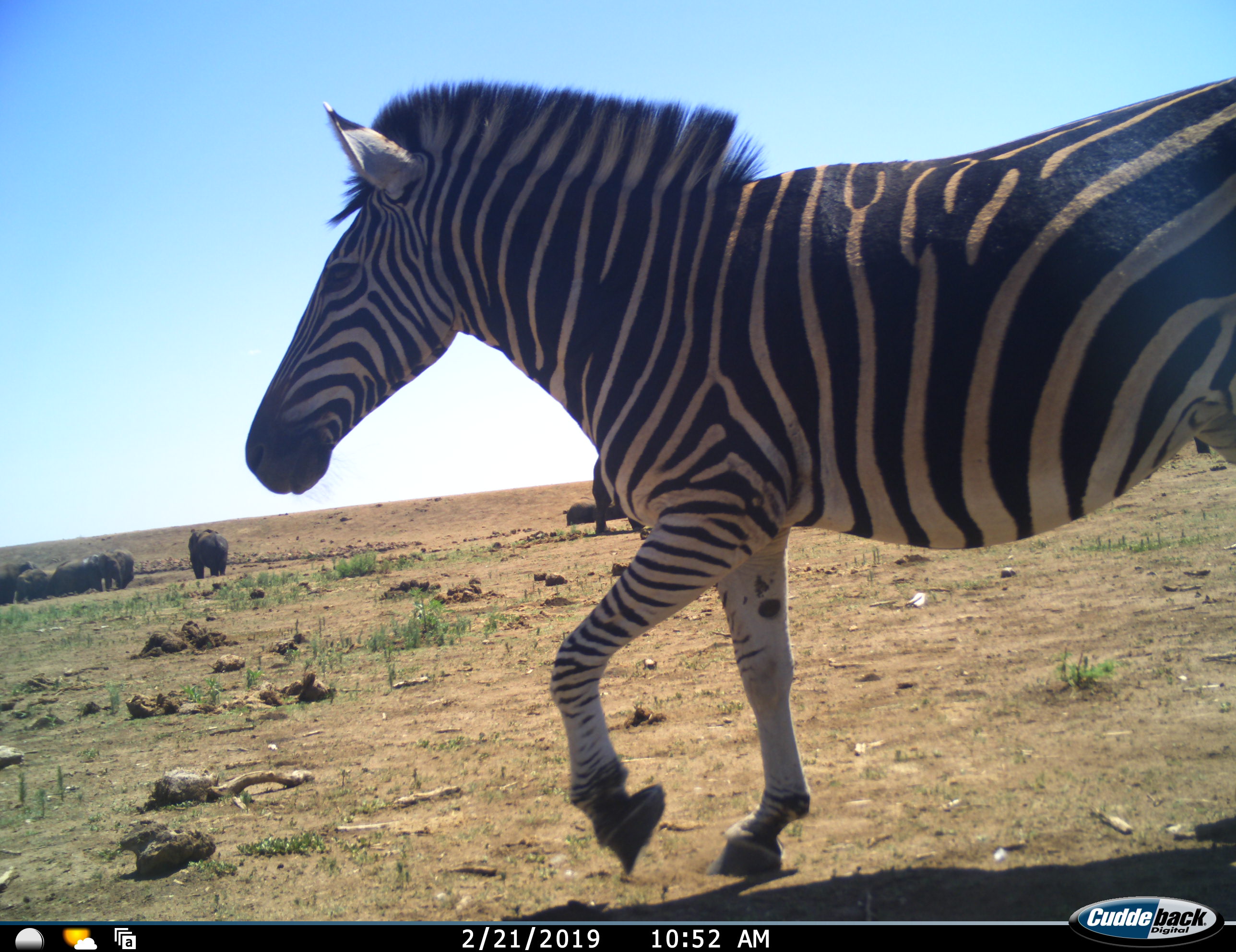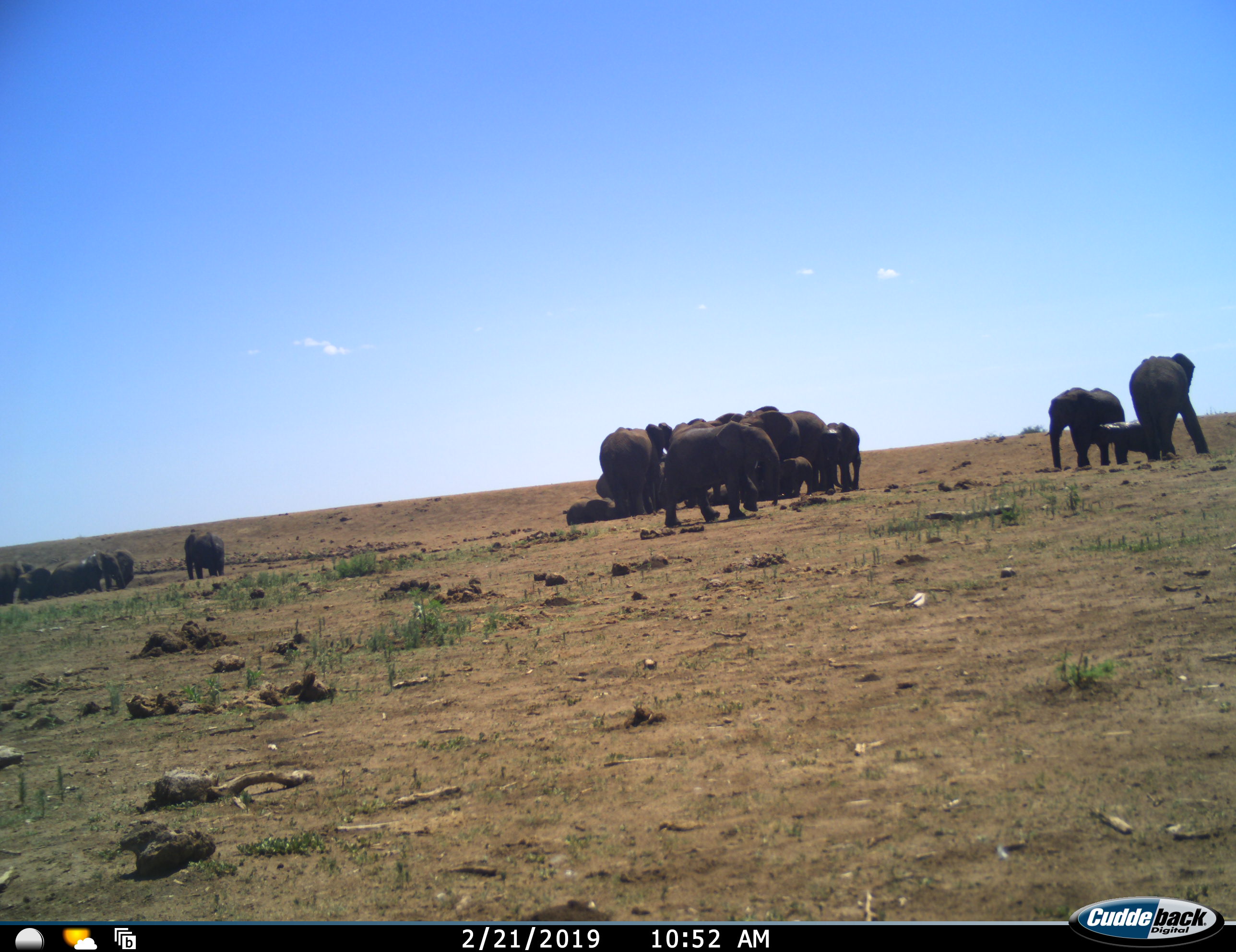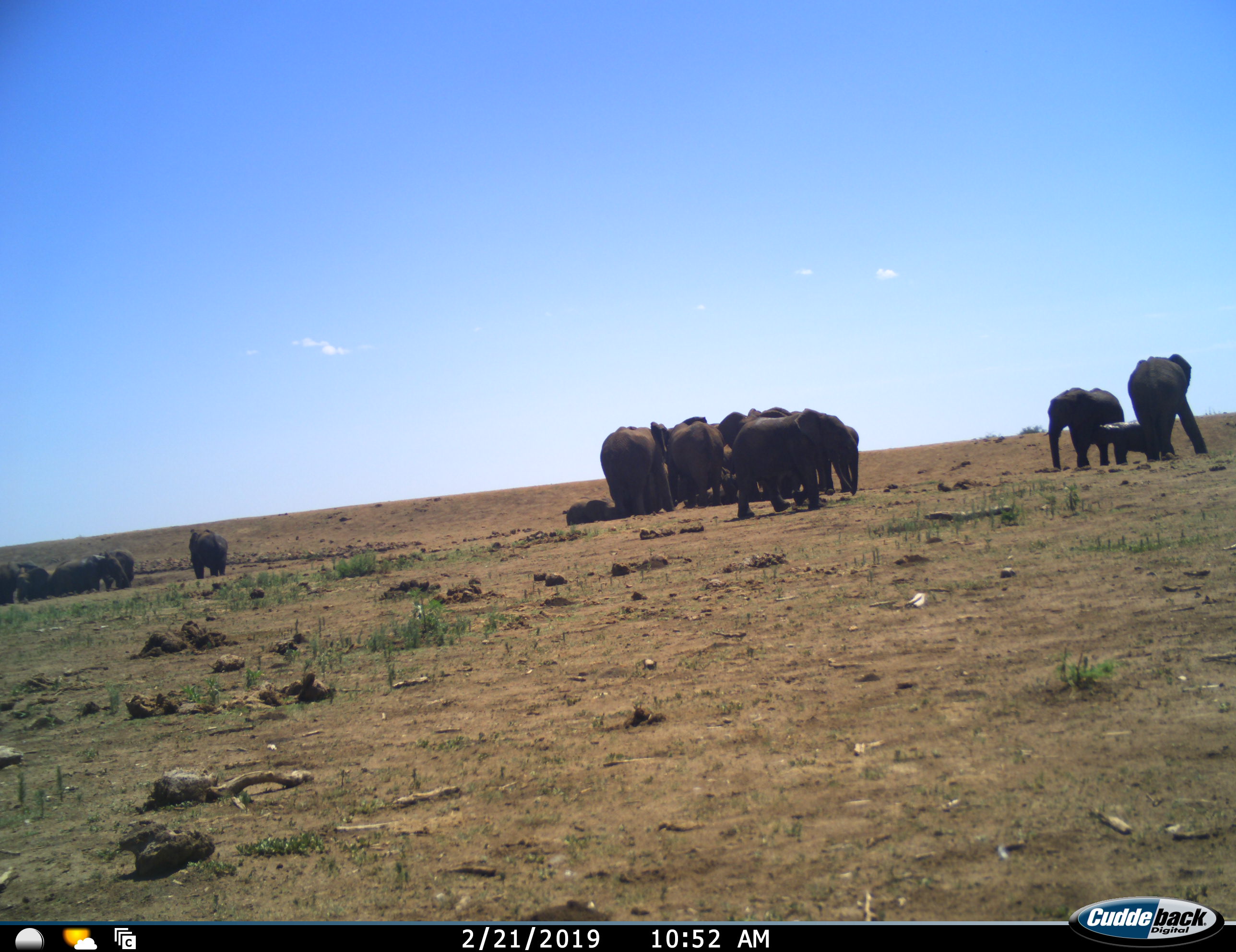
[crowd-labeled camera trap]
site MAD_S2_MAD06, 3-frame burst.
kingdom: Animalia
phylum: Chordata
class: Mammalia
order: Proboscidea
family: Elephantidae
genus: Loxodonta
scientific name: Loxodonta africana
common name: african bush elephant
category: elephant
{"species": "elephant (african bush elephant) (Loxodonta africana)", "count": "11-50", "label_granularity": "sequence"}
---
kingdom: Animalia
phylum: Chordata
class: Mammalia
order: Perissodactyla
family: Equidae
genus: Equus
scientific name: Equus quagga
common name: plains zebra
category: zebraplains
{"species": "zebraplains (plains zebra) (Equus quagga)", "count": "1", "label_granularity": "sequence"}